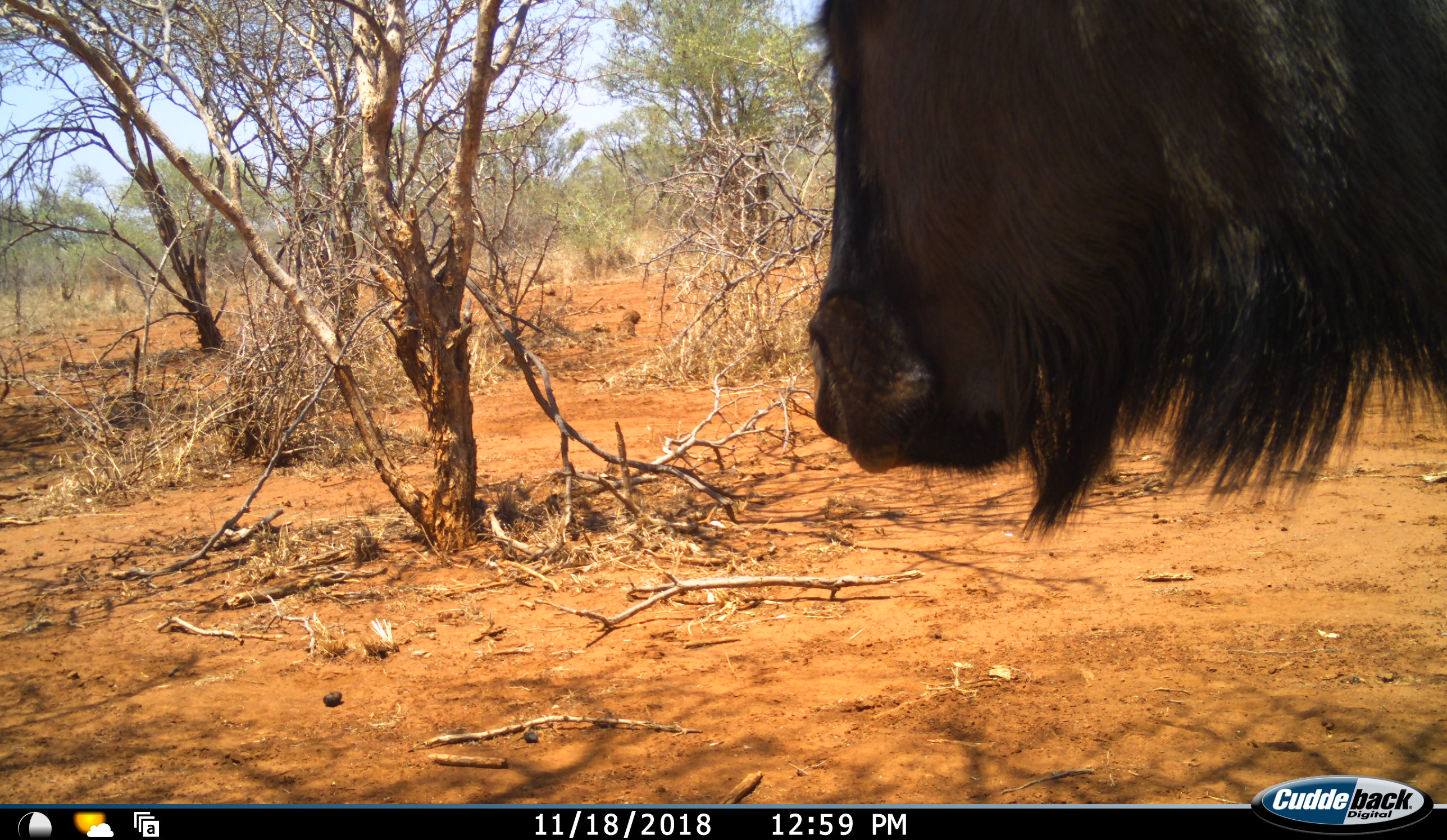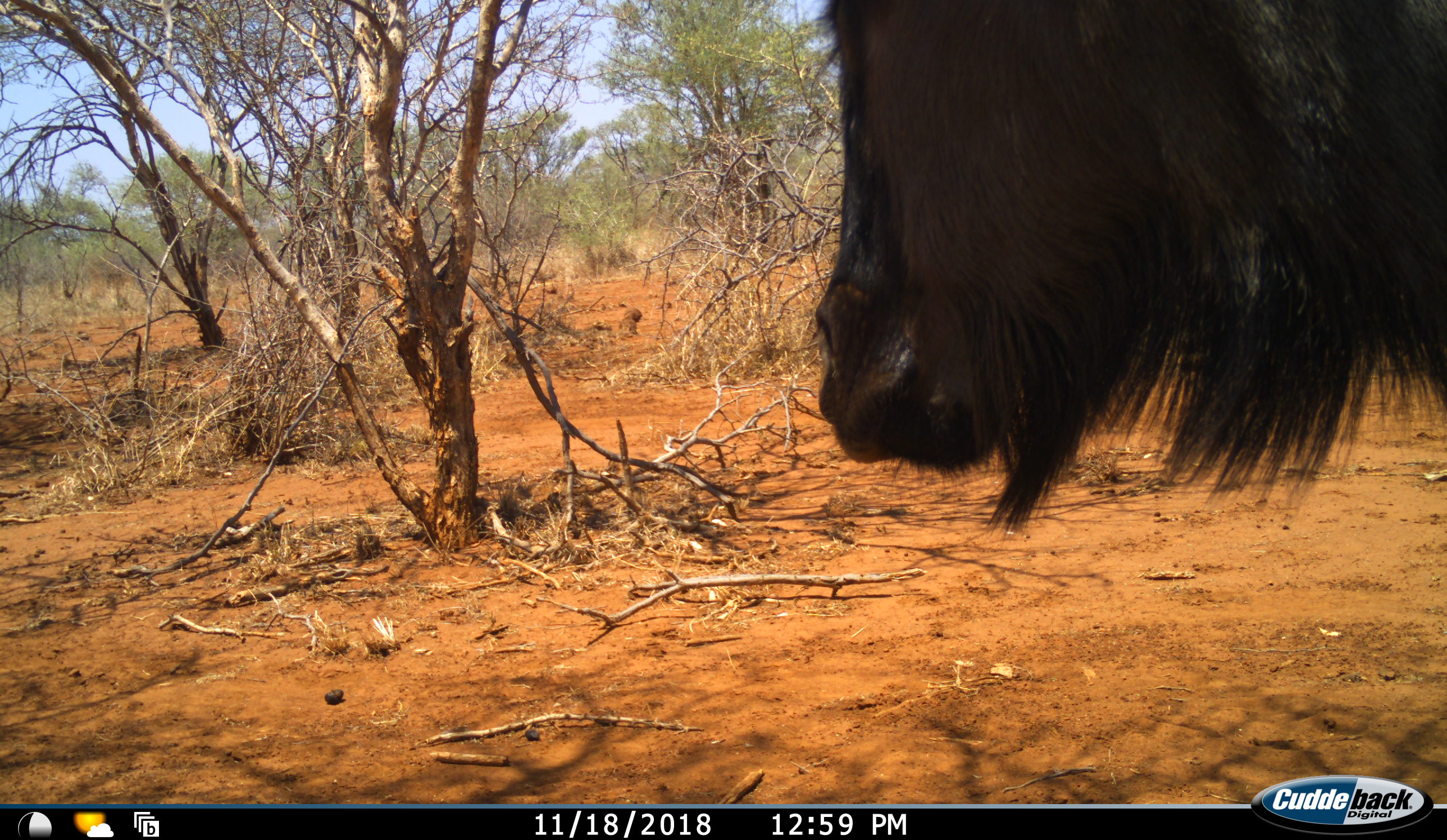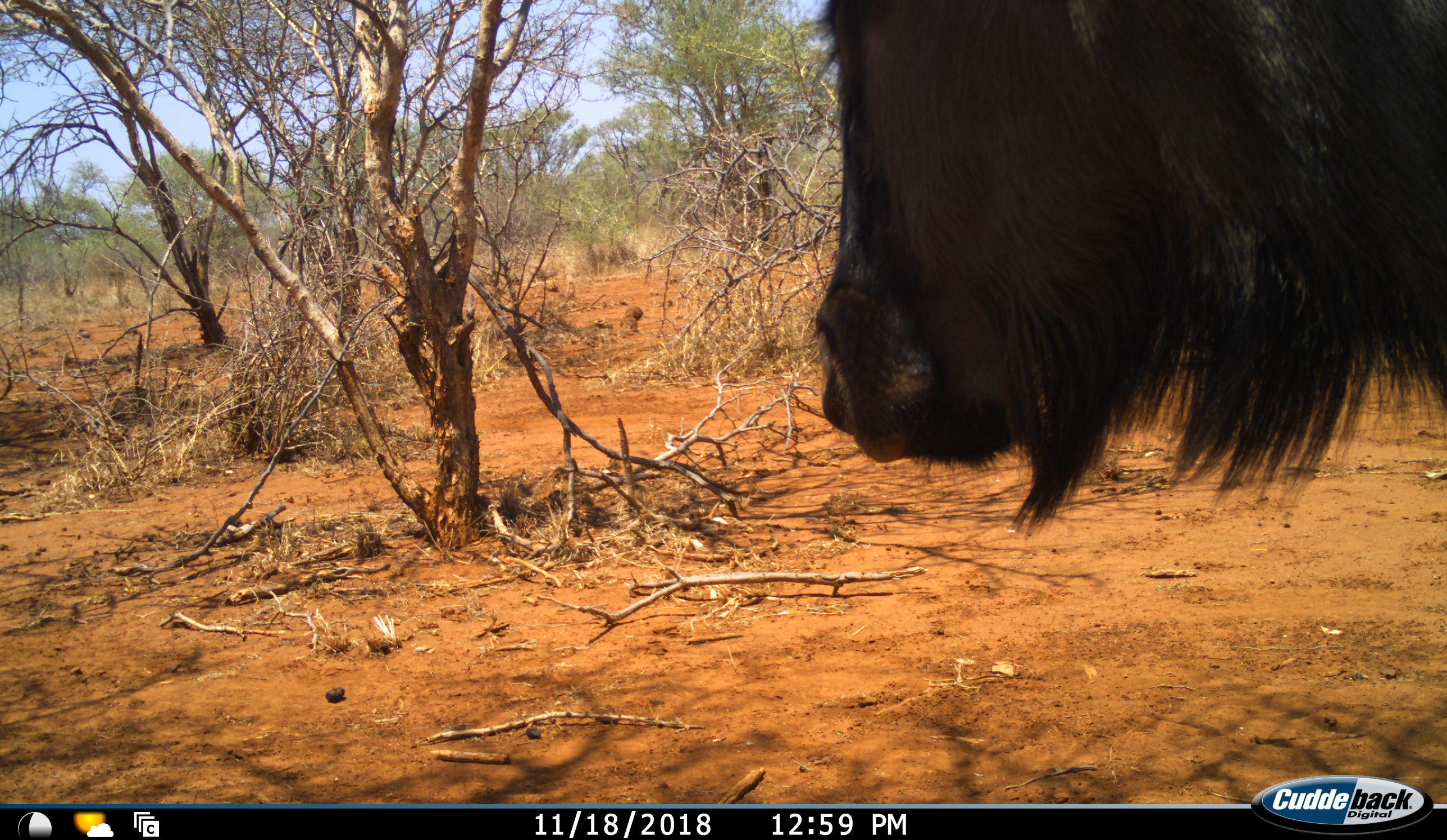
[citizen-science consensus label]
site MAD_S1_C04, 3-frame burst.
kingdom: Animalia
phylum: Chordata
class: Mammalia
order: Artiodactyla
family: Bovidae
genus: Connochaetes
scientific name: Connochaetes taurinus taurinus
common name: blue wildebeest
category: wildebeestblue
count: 1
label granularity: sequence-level